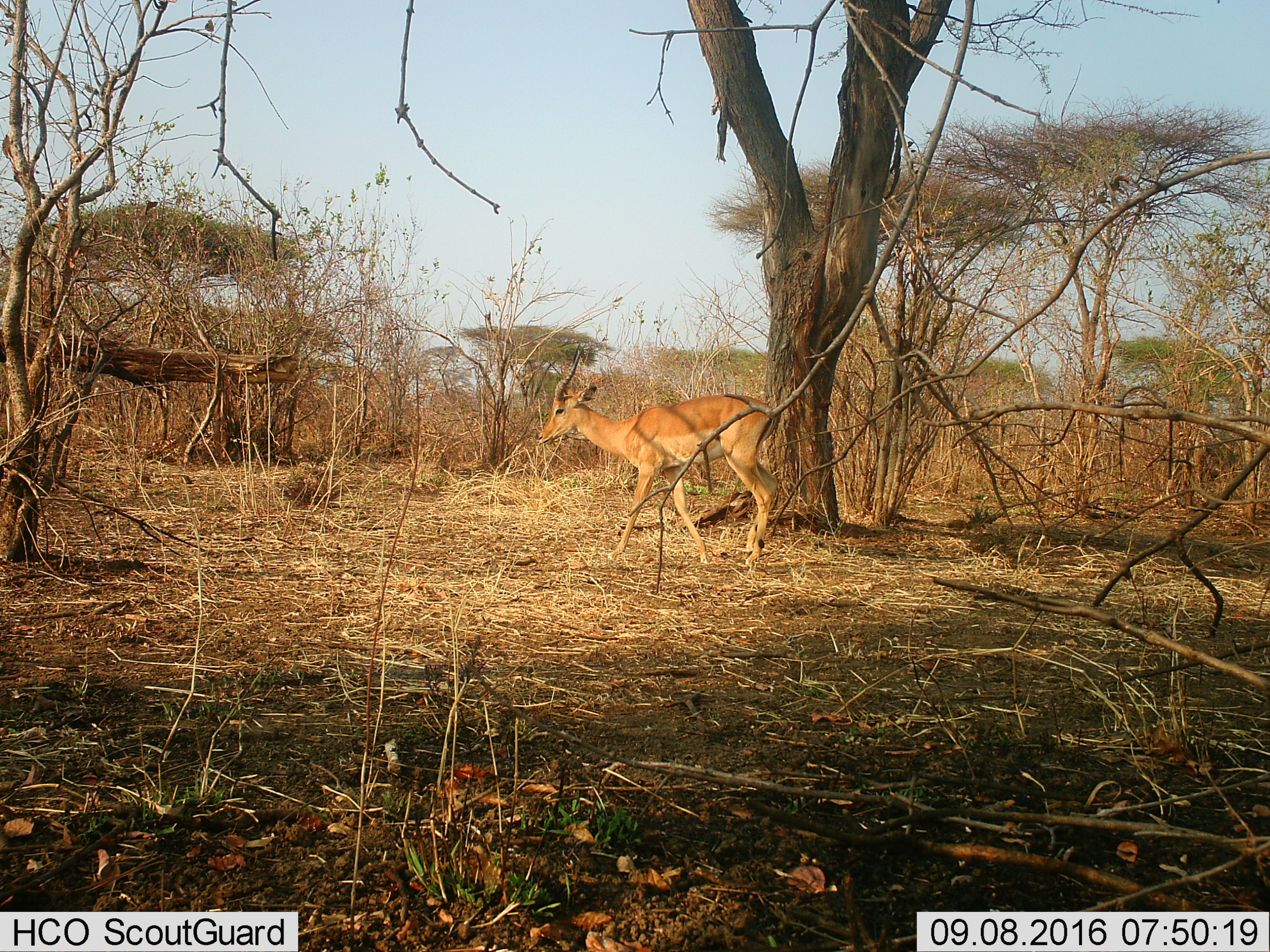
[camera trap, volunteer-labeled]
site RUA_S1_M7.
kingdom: Animalia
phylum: Chordata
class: Mammalia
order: Artiodactyla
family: Bovidae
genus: Aepyceros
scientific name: Aepyceros melampus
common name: impala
Impala (Aepyceros melampus), count 1. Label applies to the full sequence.